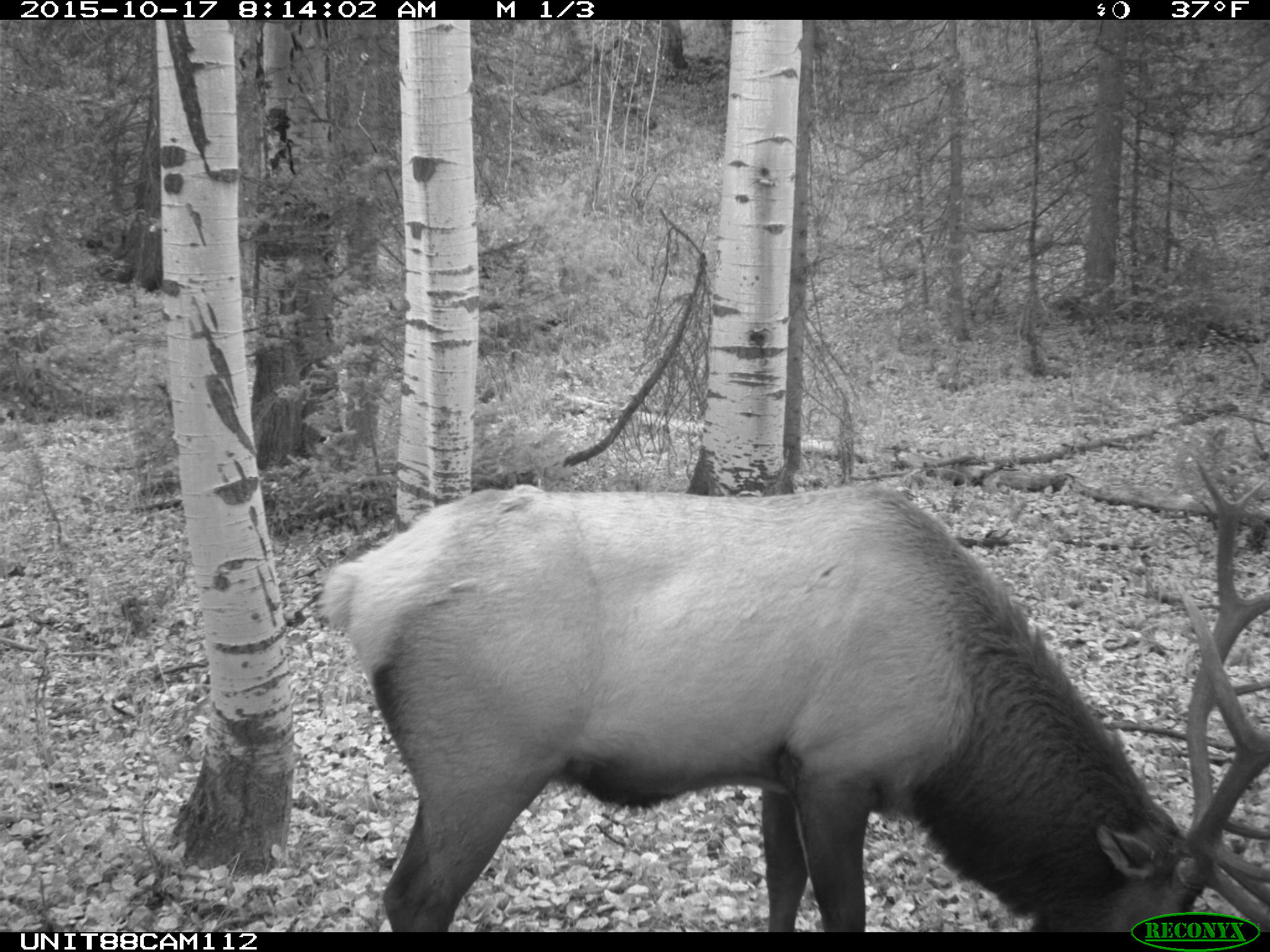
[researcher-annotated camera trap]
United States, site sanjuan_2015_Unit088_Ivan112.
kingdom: Animalia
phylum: Chordata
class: Mammalia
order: Artiodactyla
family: Cervidae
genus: Cervus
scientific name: Cervus elaphus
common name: red deer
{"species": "Cervus elaphus (red deer)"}